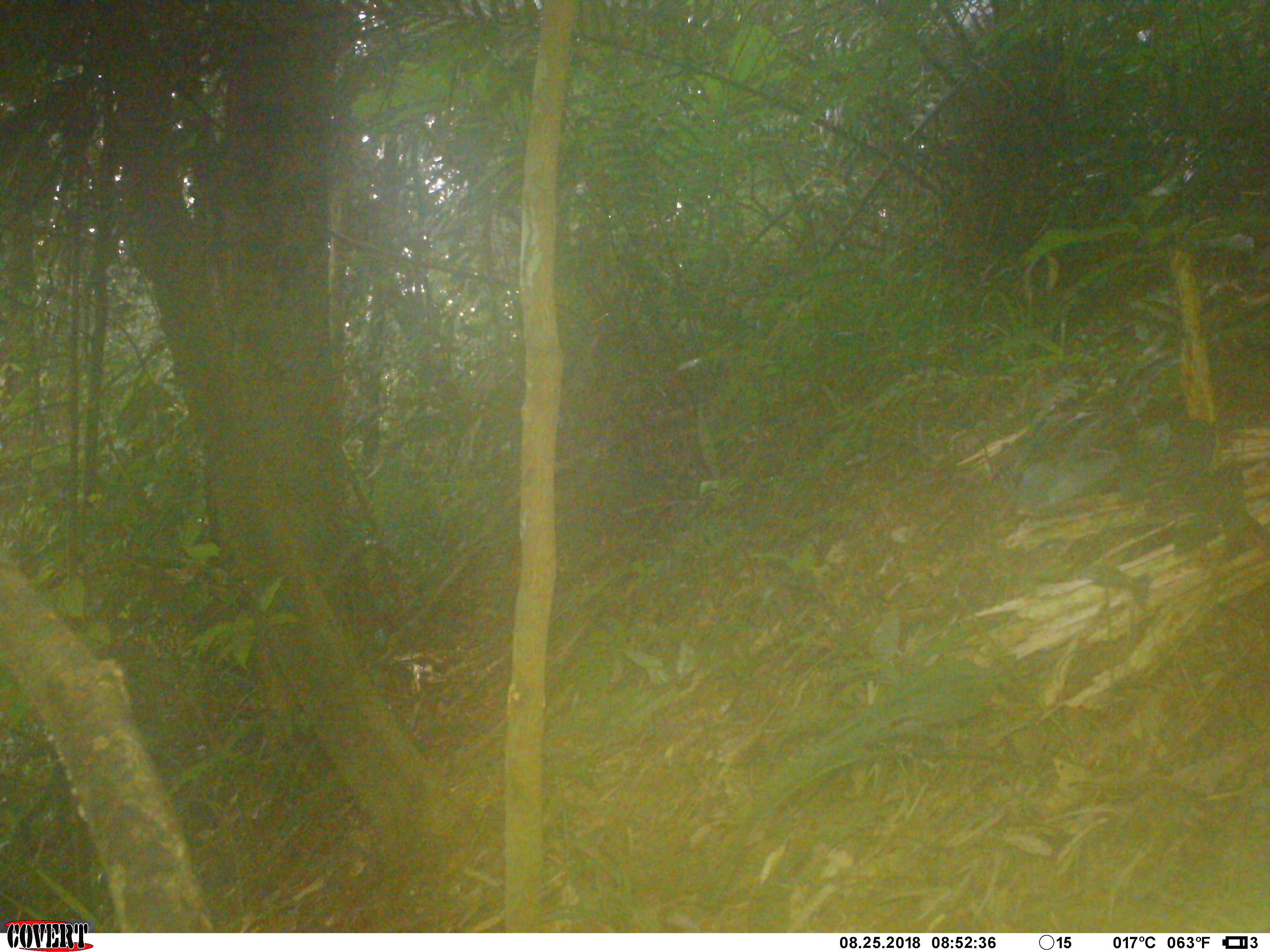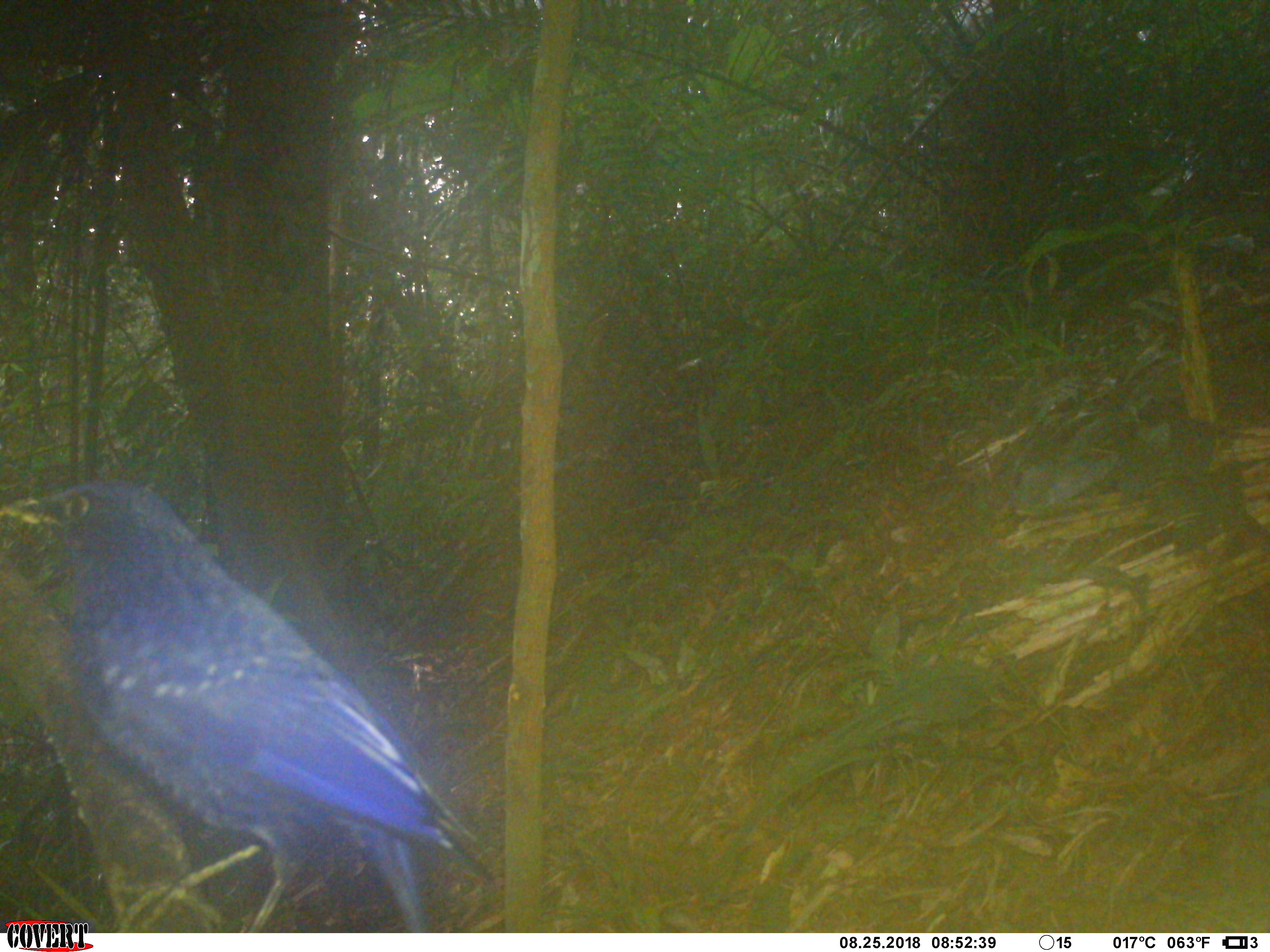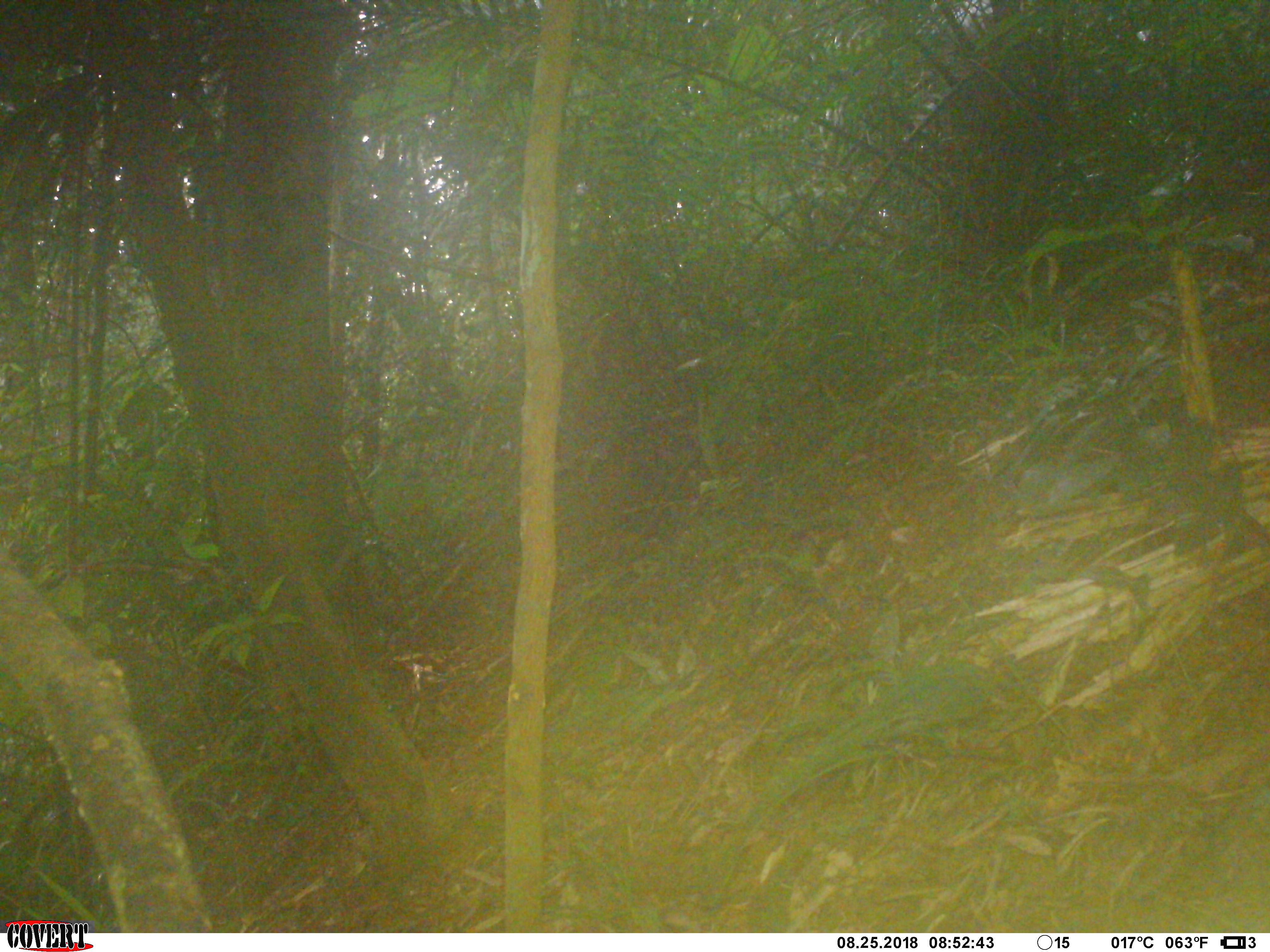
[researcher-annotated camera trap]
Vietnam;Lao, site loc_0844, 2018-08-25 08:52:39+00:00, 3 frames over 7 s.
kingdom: Animalia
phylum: Chordata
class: Aves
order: Passeriformes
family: Muscicapidae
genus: Myophonus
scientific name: Myophonus caeruleus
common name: blue whistling thrush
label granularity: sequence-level